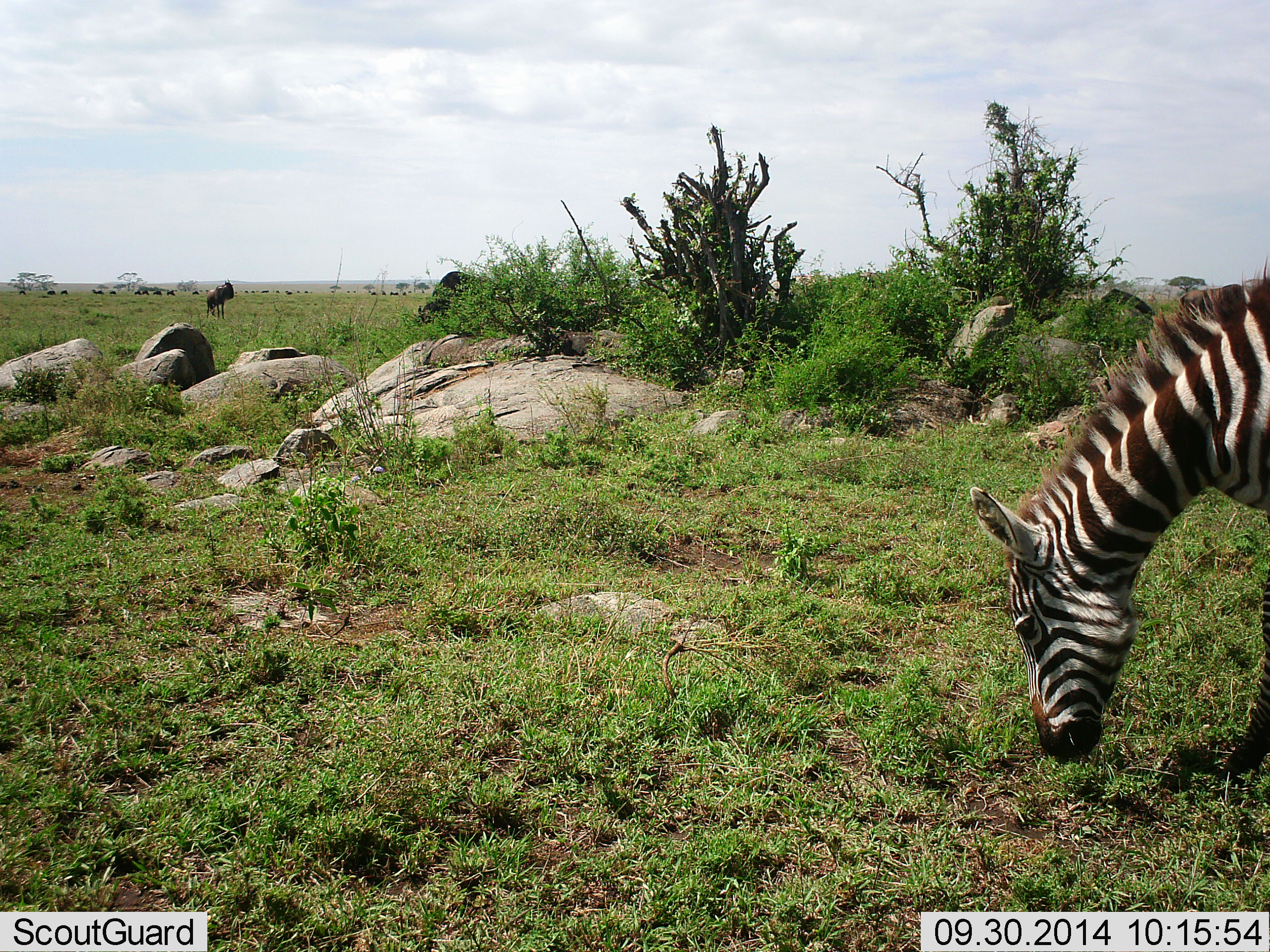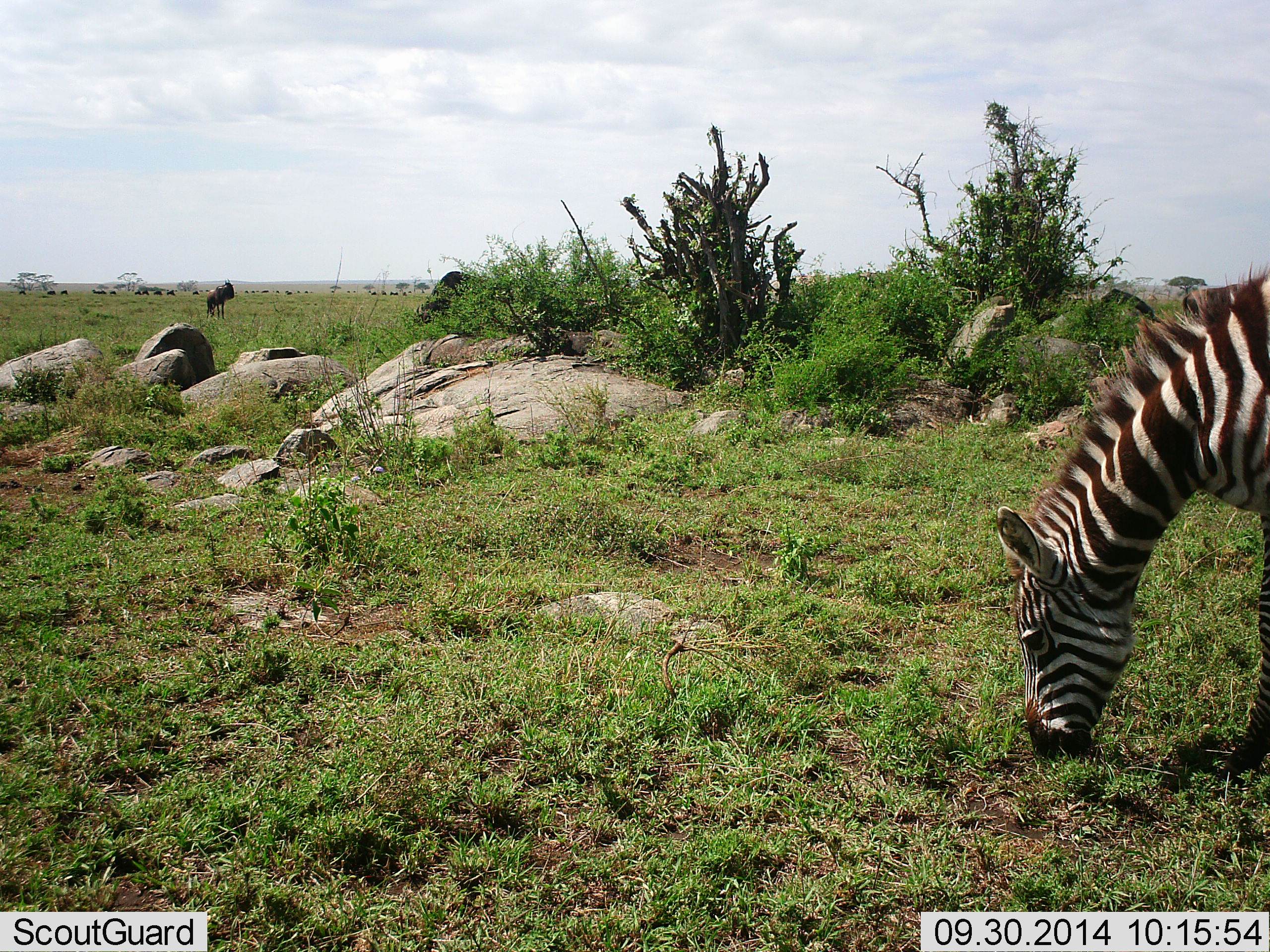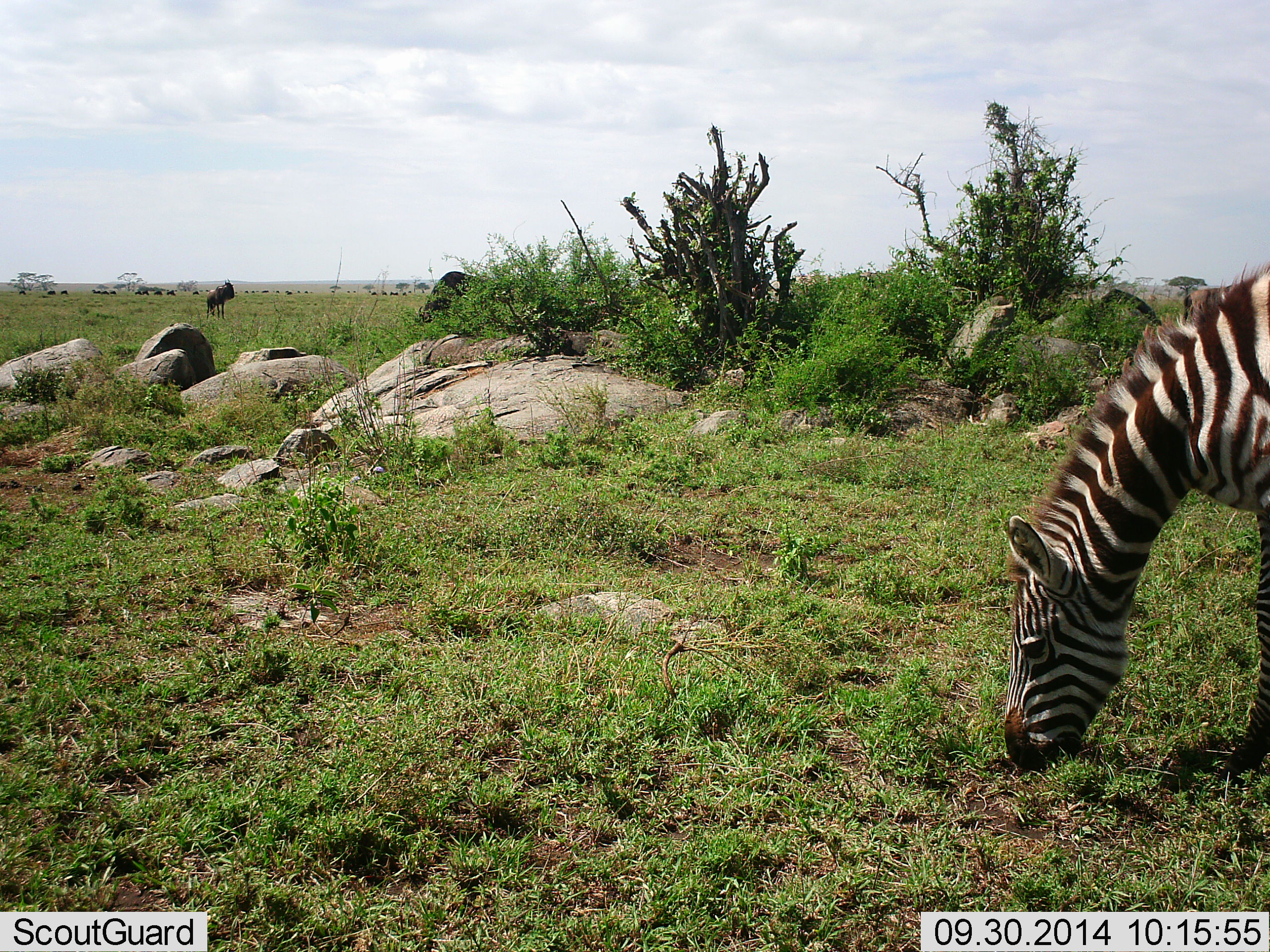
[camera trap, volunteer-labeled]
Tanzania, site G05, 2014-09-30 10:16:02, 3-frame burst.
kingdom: Animalia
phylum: Chordata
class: Mammalia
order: Artiodactyla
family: Bovidae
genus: Connochaetes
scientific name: Connochaetes taurinus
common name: blue wildebeest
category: wildebeest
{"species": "wildebeest (blue wildebeest) (Connochaetes taurinus)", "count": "11-50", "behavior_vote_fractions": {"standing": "90%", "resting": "0%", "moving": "10%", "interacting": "0%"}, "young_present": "0%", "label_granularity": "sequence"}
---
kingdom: Animalia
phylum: Chordata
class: Mammalia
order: Perissodactyla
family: Equidae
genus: Equus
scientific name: Equus quagga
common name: plains zebra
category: zebra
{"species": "zebra (plains zebra) (Equus quagga)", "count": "1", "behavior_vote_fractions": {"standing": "8%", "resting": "0%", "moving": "0%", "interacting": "0%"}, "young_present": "8%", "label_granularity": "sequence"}